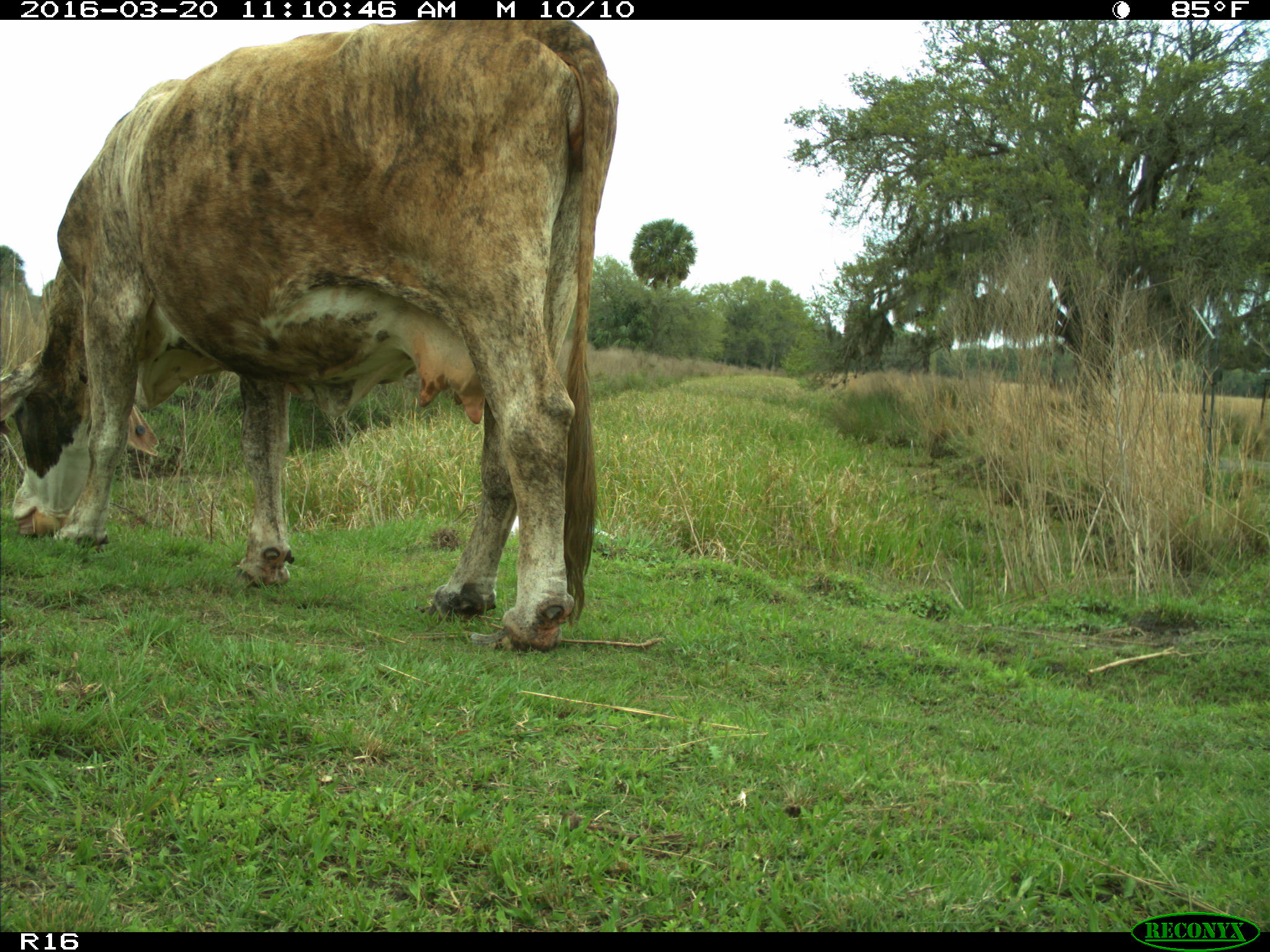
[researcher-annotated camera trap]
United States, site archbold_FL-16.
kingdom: Animalia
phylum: Chordata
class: Mammalia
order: Artiodactyla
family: Bovidae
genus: Bos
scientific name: Bos taurus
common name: domestic cow